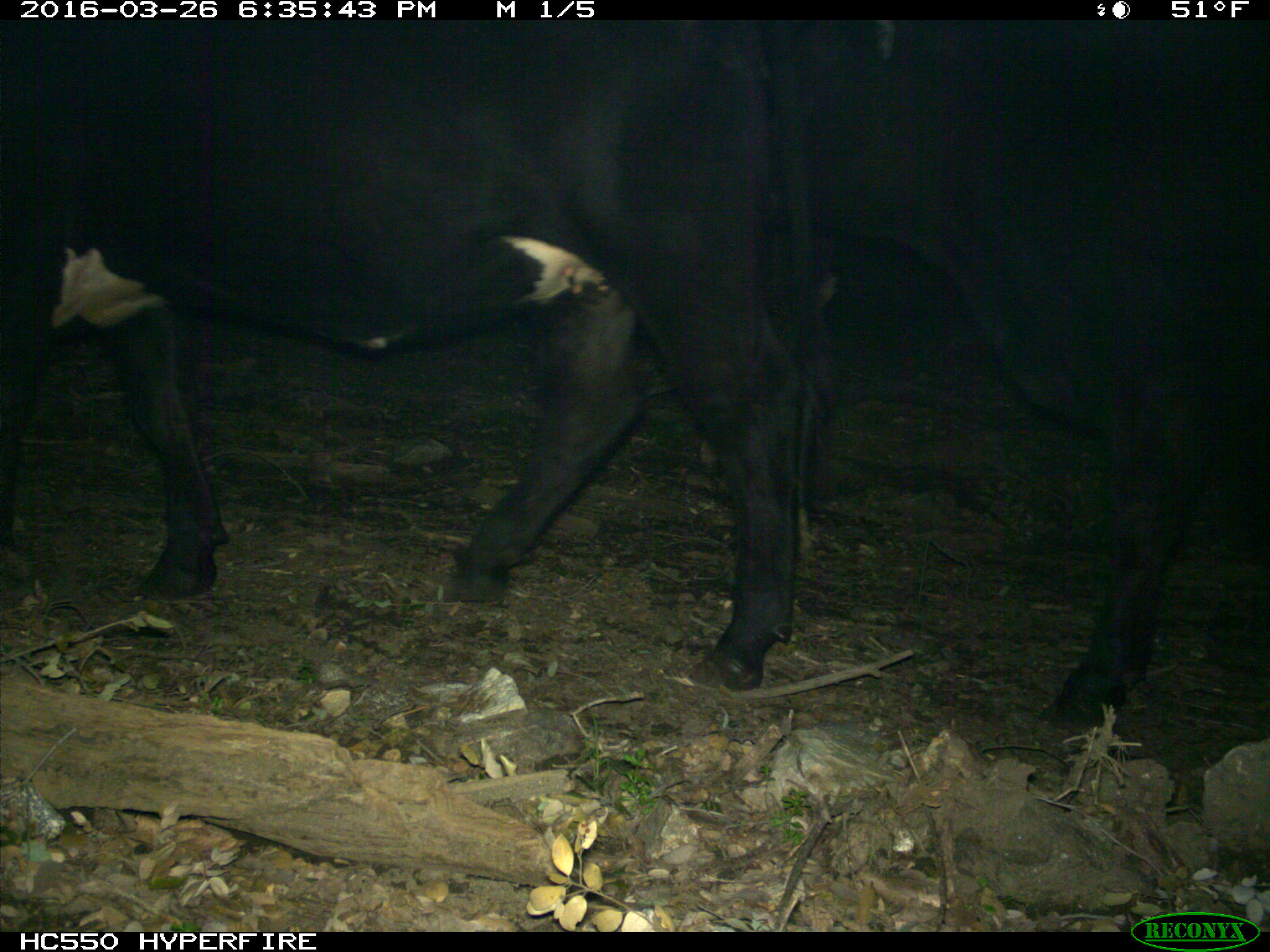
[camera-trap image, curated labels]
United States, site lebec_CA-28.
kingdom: Animalia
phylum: Chordata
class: Mammalia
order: Artiodactyla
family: Bovidae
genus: Bos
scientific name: Bos taurus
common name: domestic cow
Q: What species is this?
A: Bos taurus (domestic cow).